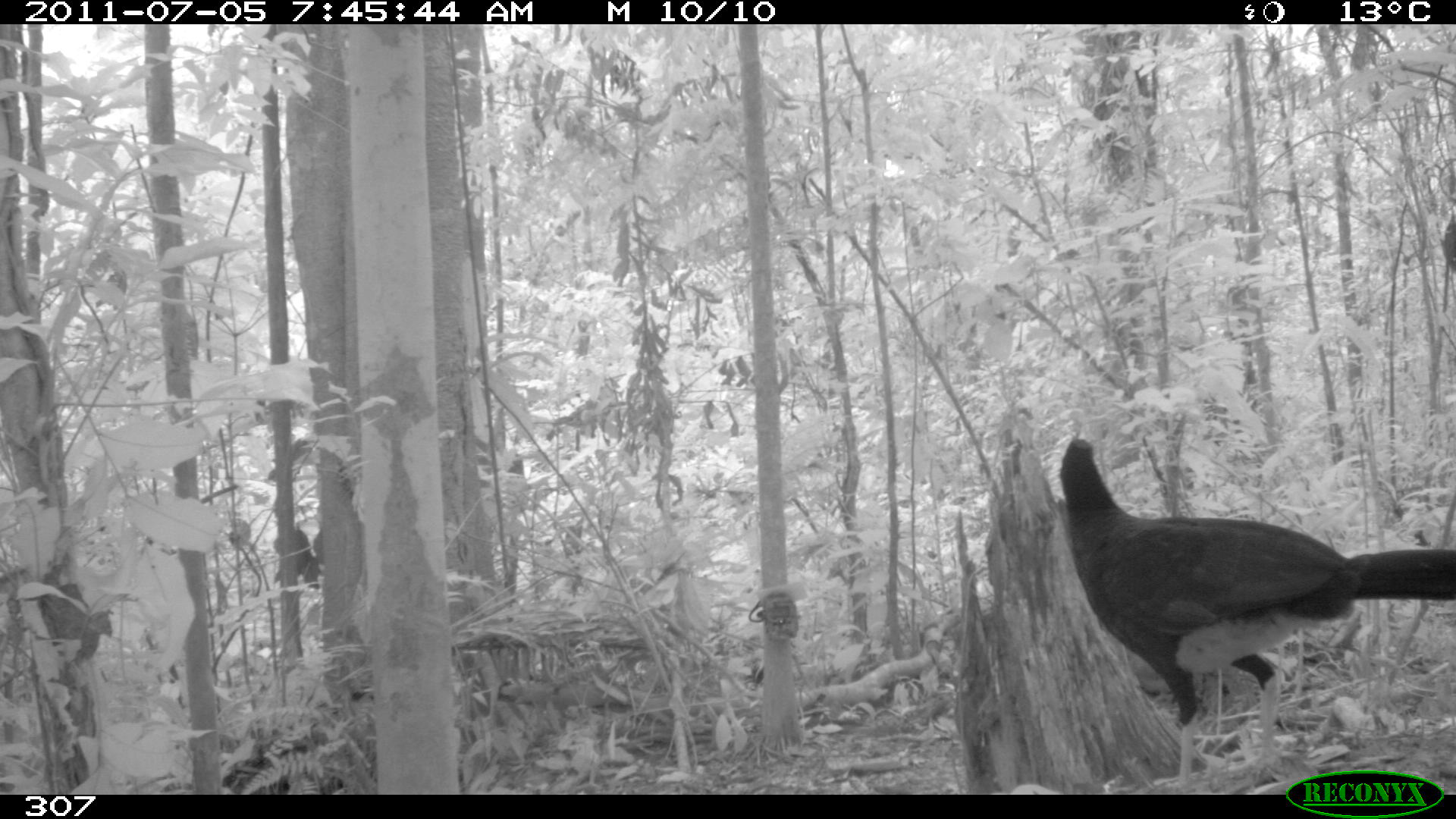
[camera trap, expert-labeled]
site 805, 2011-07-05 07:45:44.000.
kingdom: Animalia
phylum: Chordata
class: Aves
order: Galliformes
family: Cracidae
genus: Mitu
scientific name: Mitu tuberosum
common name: razor-billed curassow